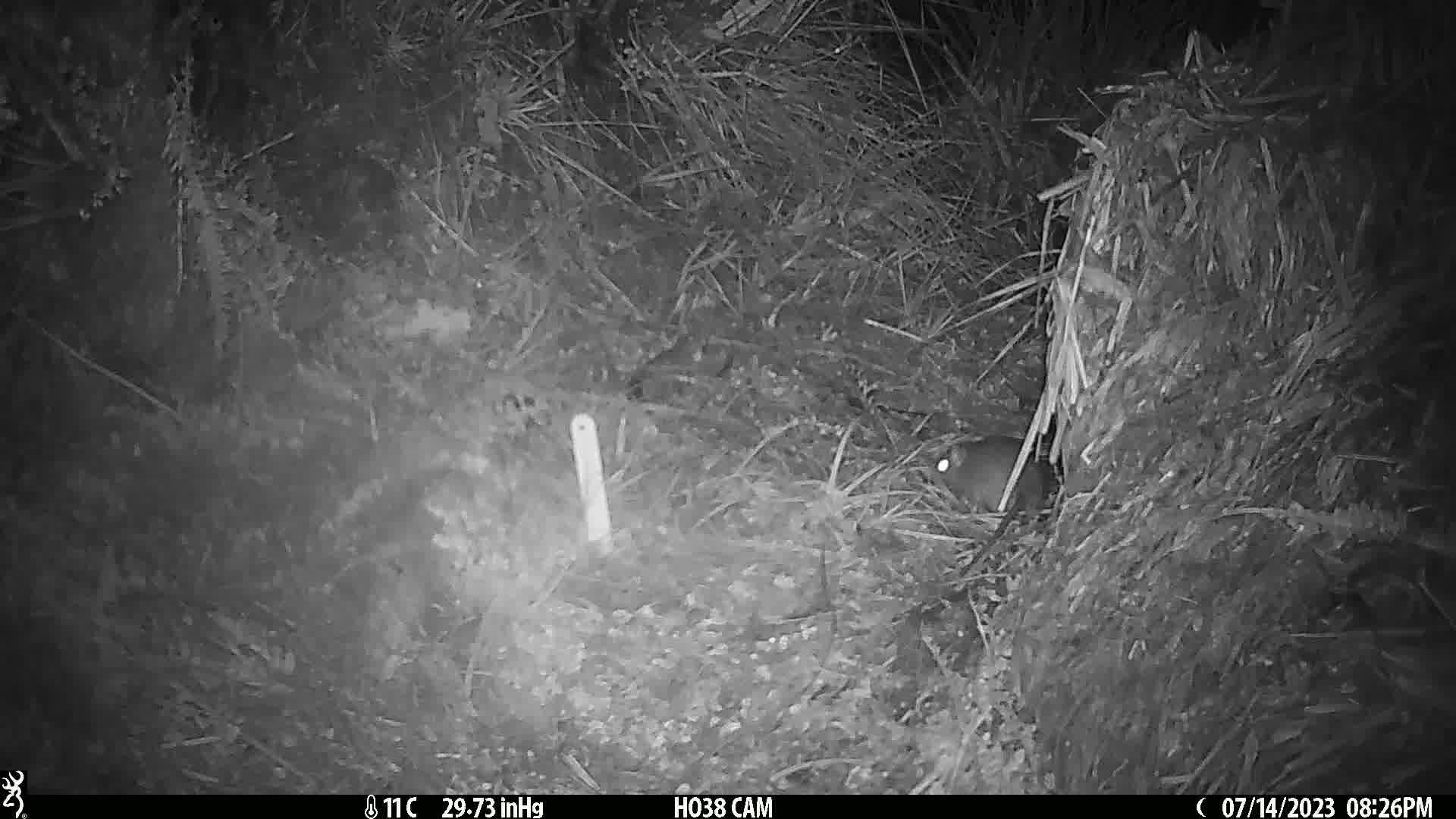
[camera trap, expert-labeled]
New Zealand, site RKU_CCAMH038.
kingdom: Animalia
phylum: Chordata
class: Mammalia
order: Rodentia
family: Muridae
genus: Rattus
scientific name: Rattus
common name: rat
Rat (Rattus).